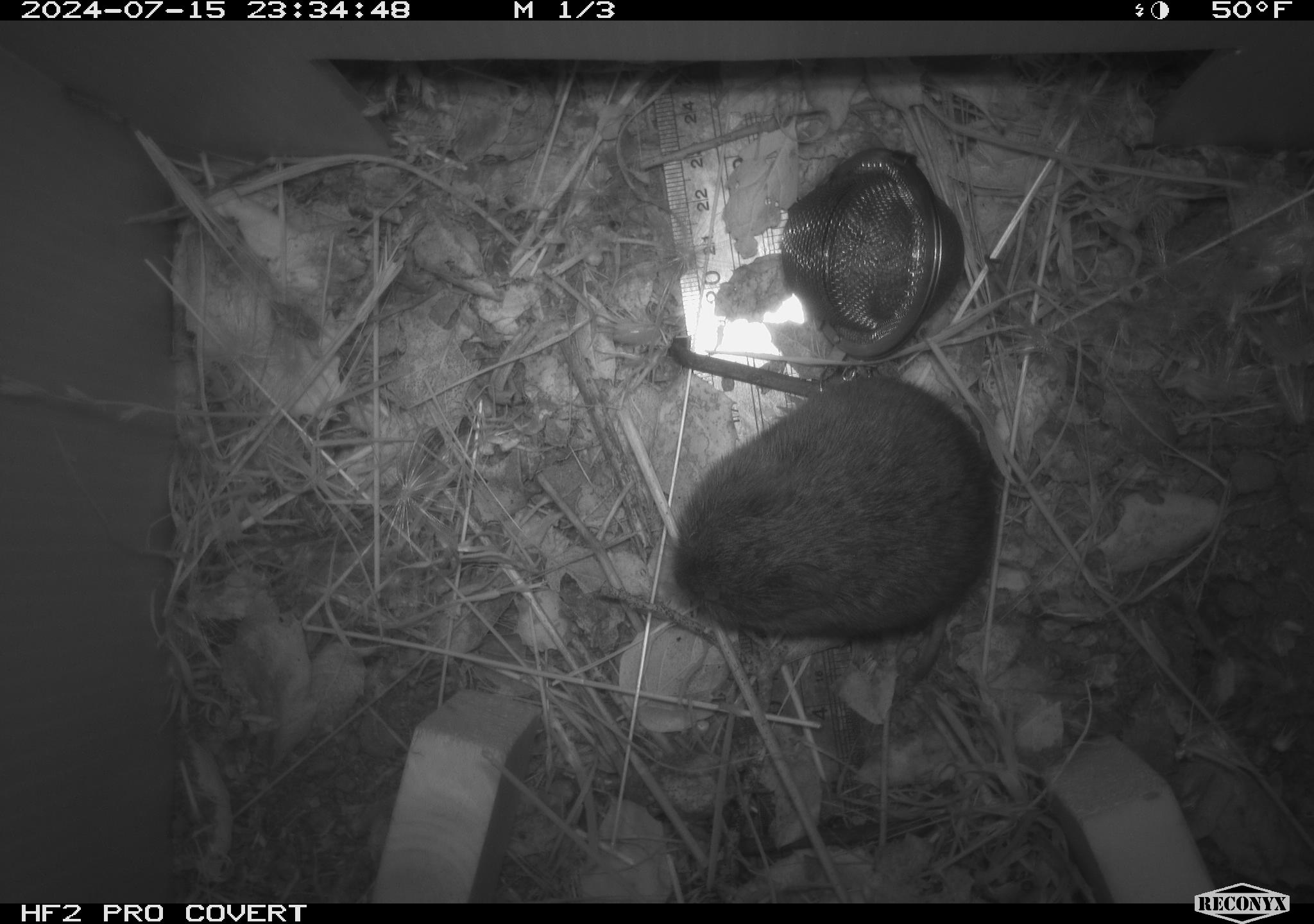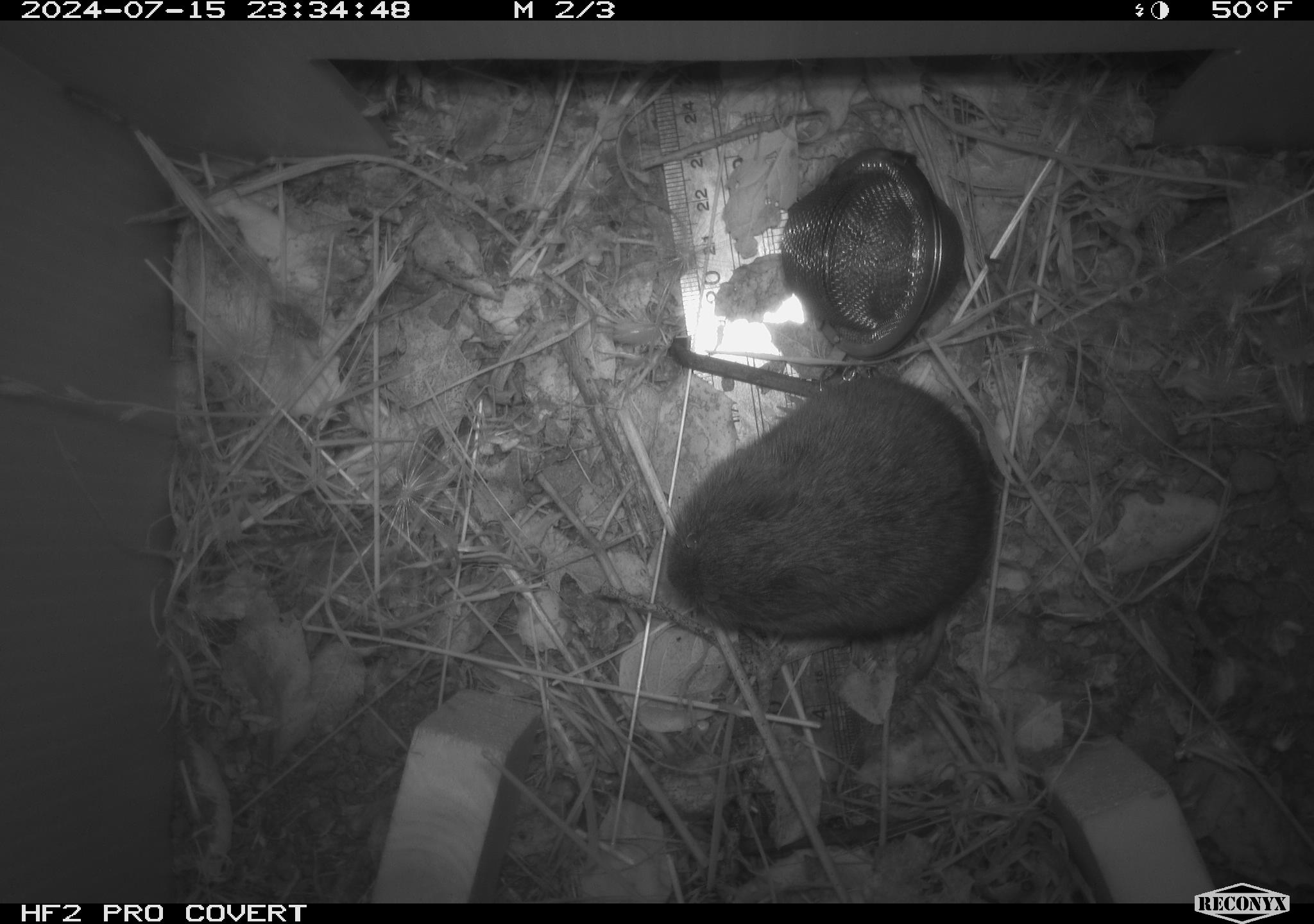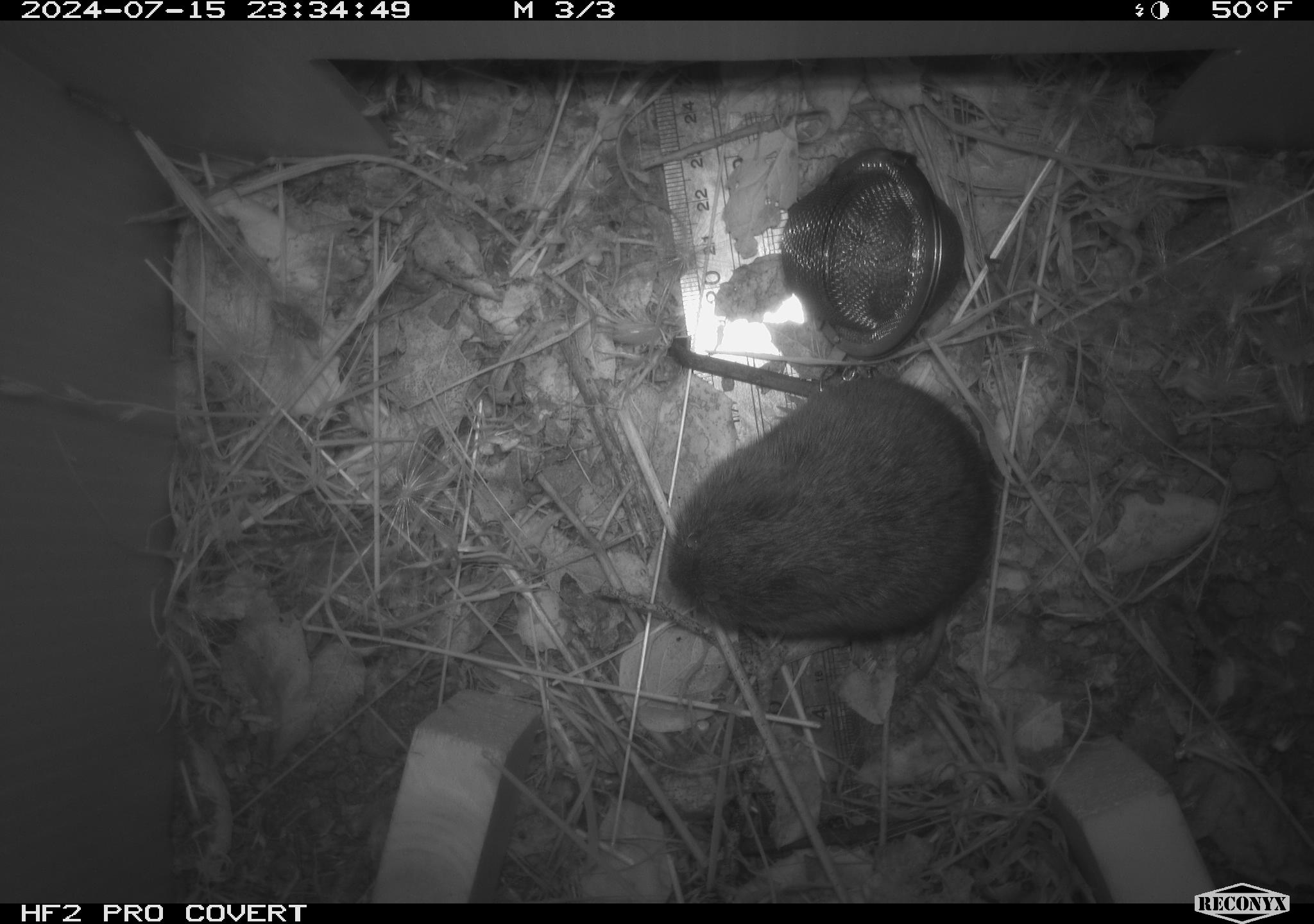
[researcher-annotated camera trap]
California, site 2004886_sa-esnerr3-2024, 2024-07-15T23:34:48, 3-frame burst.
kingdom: Animalia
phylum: Chordata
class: Mammalia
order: Rodentia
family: Cricetidae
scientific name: Cricetidae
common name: hamsters, voles, lemmings, and allies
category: cricetidae family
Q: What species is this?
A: Cricetidae family (hamsters, voles, lemmings, and allies) (Cricetidae).